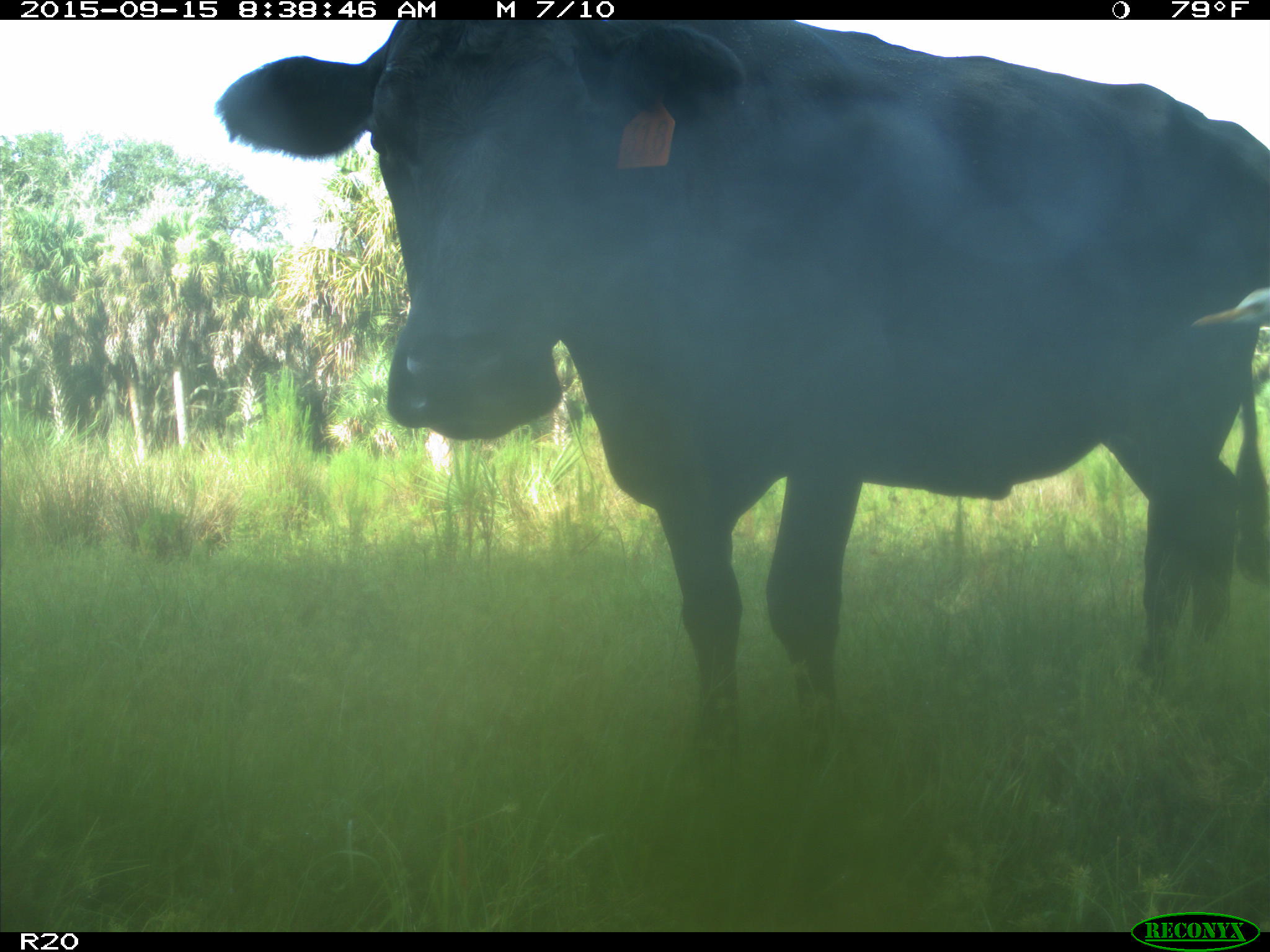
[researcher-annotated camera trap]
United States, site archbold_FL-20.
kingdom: Animalia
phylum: Chordata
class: Mammalia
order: Artiodactyla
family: Bovidae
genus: Bos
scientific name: Bos taurus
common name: domestic cow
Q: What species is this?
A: Bos taurus (domestic cow).